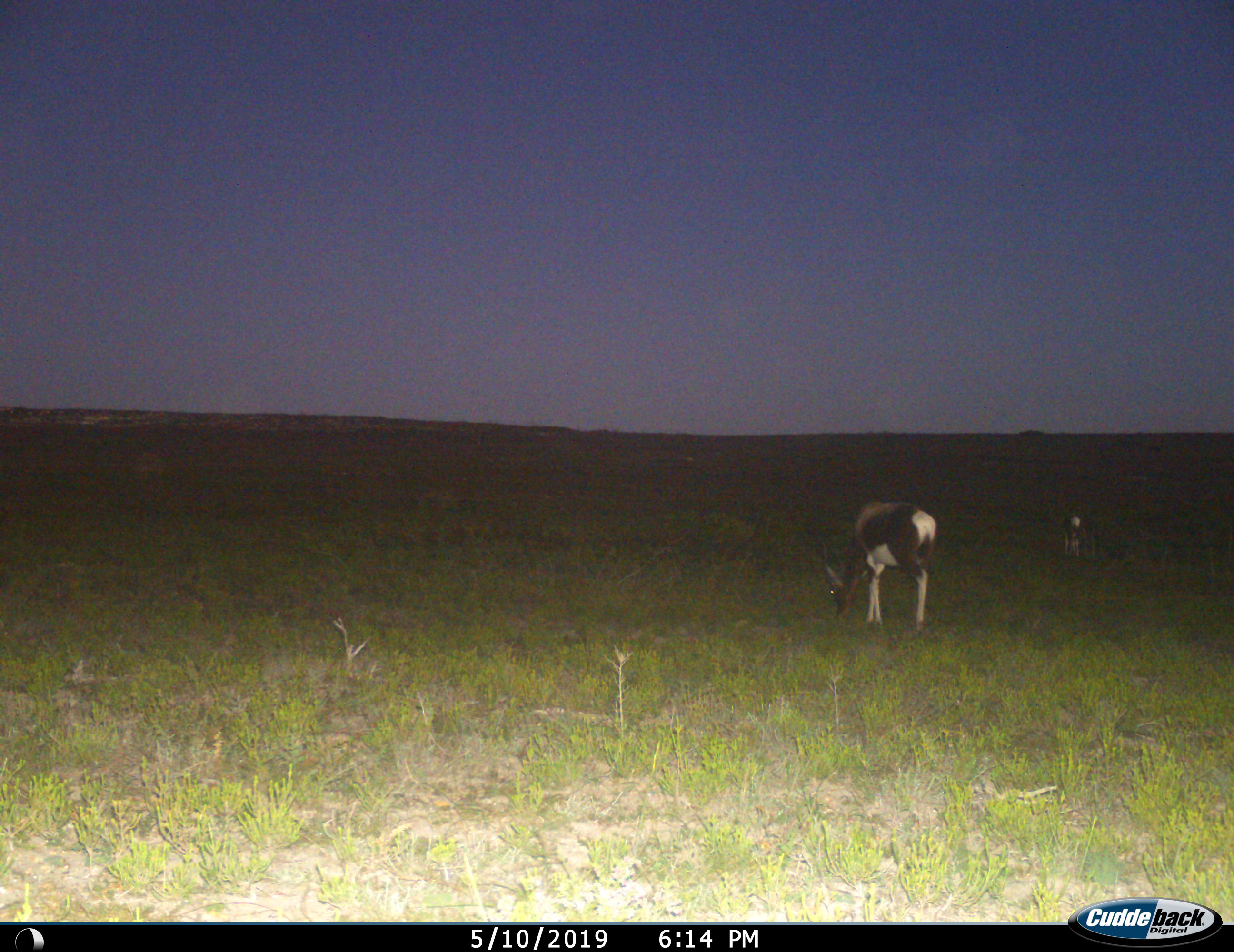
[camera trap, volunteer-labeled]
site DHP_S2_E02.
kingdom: Animalia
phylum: Chordata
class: Mammalia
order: Artiodactyla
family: Bovidae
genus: Damaliscus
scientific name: Damaliscus pygargus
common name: bontebok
Bontebok (Damaliscus pygargus), count 2. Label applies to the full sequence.